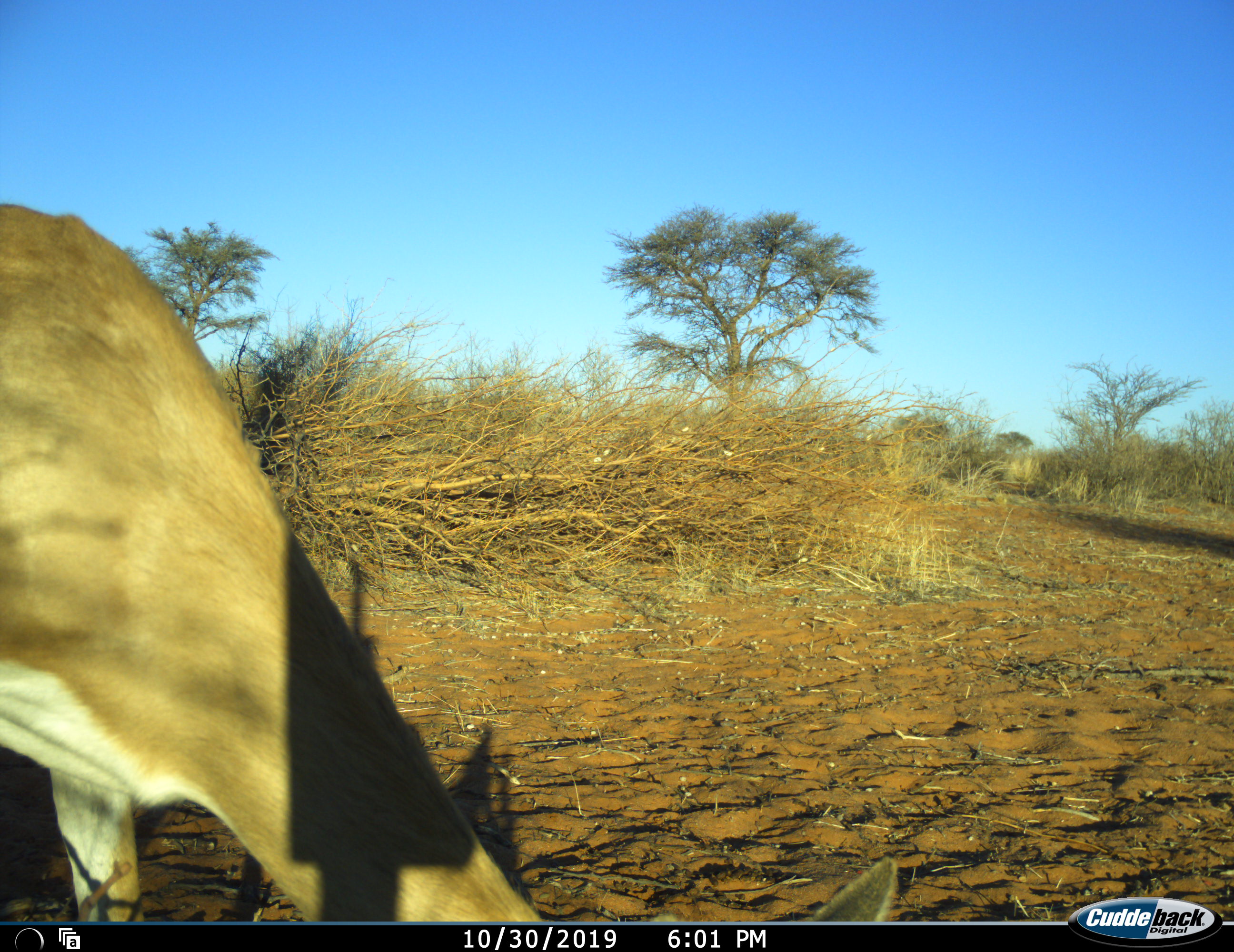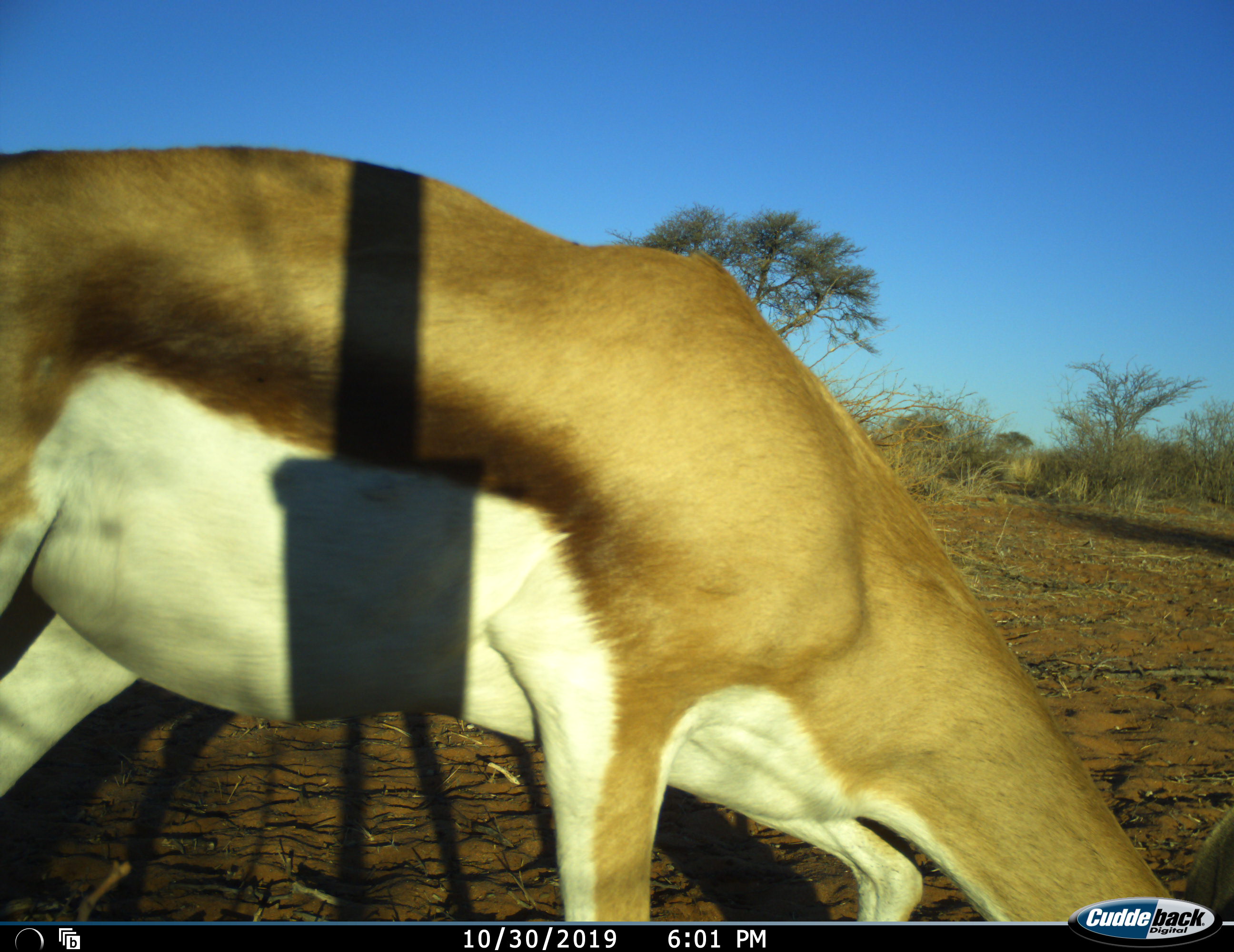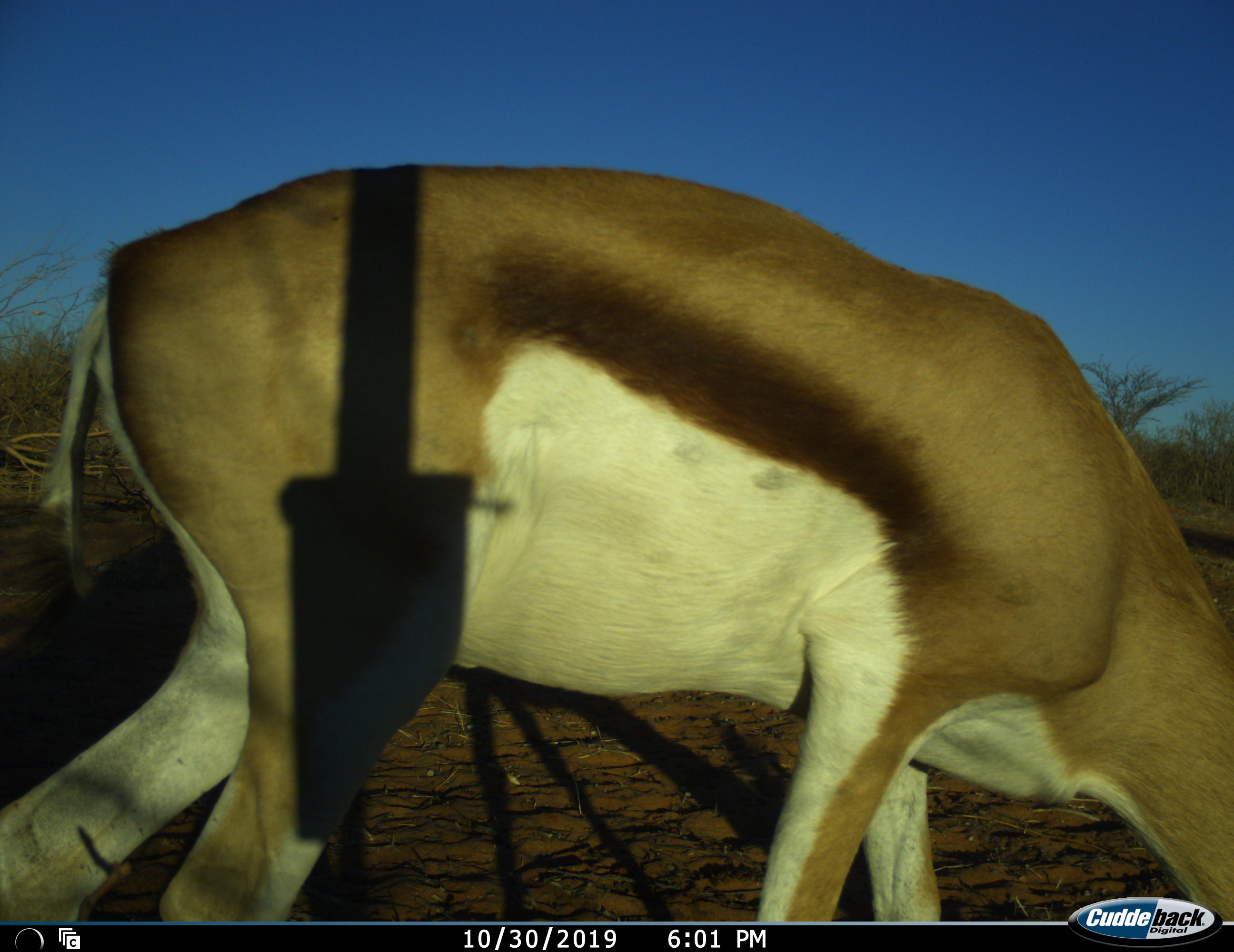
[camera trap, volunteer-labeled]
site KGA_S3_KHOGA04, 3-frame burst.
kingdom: Animalia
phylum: Chordata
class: Mammalia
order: Artiodactyla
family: Bovidae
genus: Antidorcas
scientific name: Antidorcas marsupialis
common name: springbok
Springbok (Antidorcas marsupialis), count 1. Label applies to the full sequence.